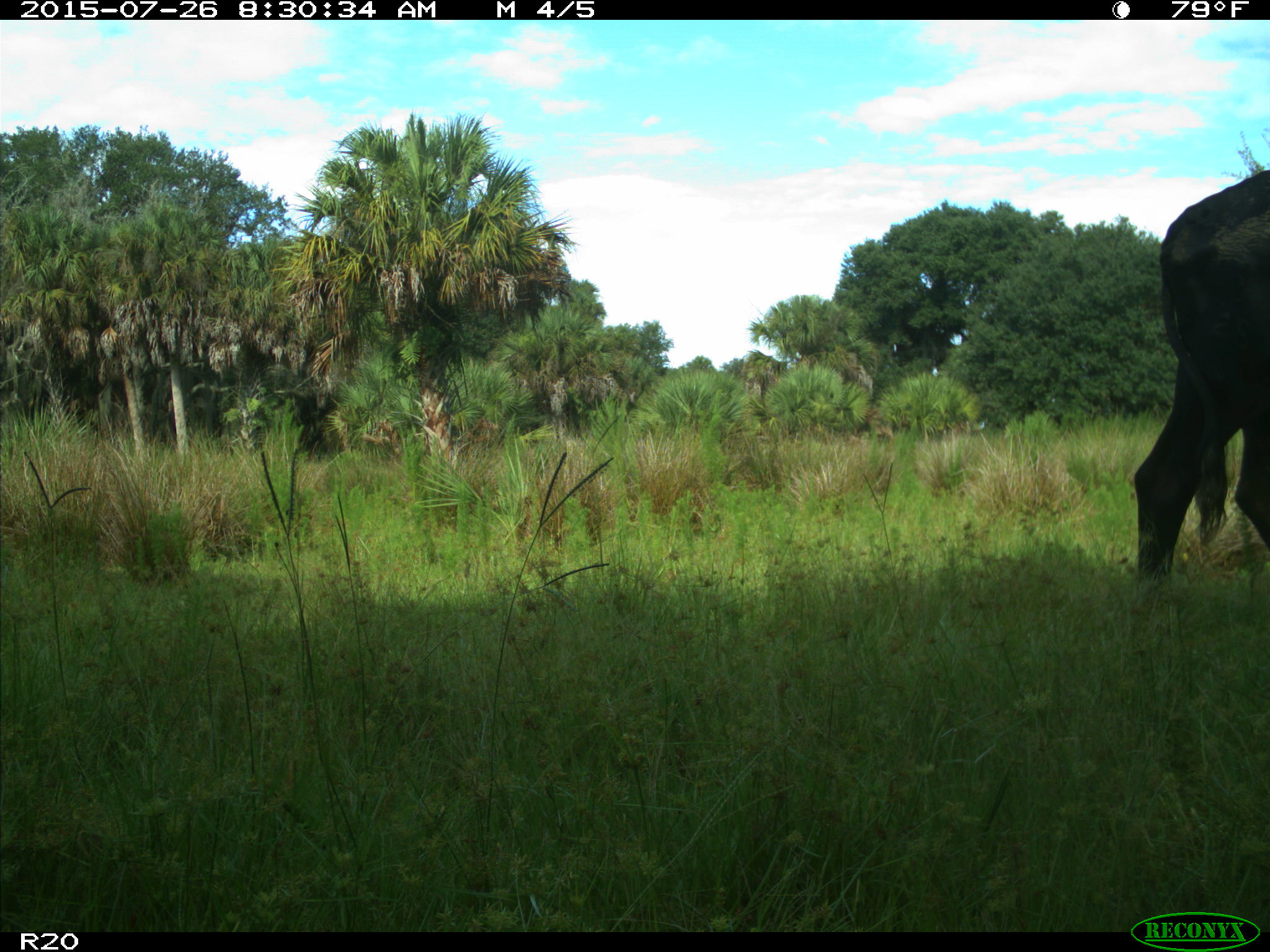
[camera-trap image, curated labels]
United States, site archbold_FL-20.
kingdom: Animalia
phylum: Chordata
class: Mammalia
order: Artiodactyla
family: Bovidae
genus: Bos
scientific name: Bos taurus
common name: domestic cow